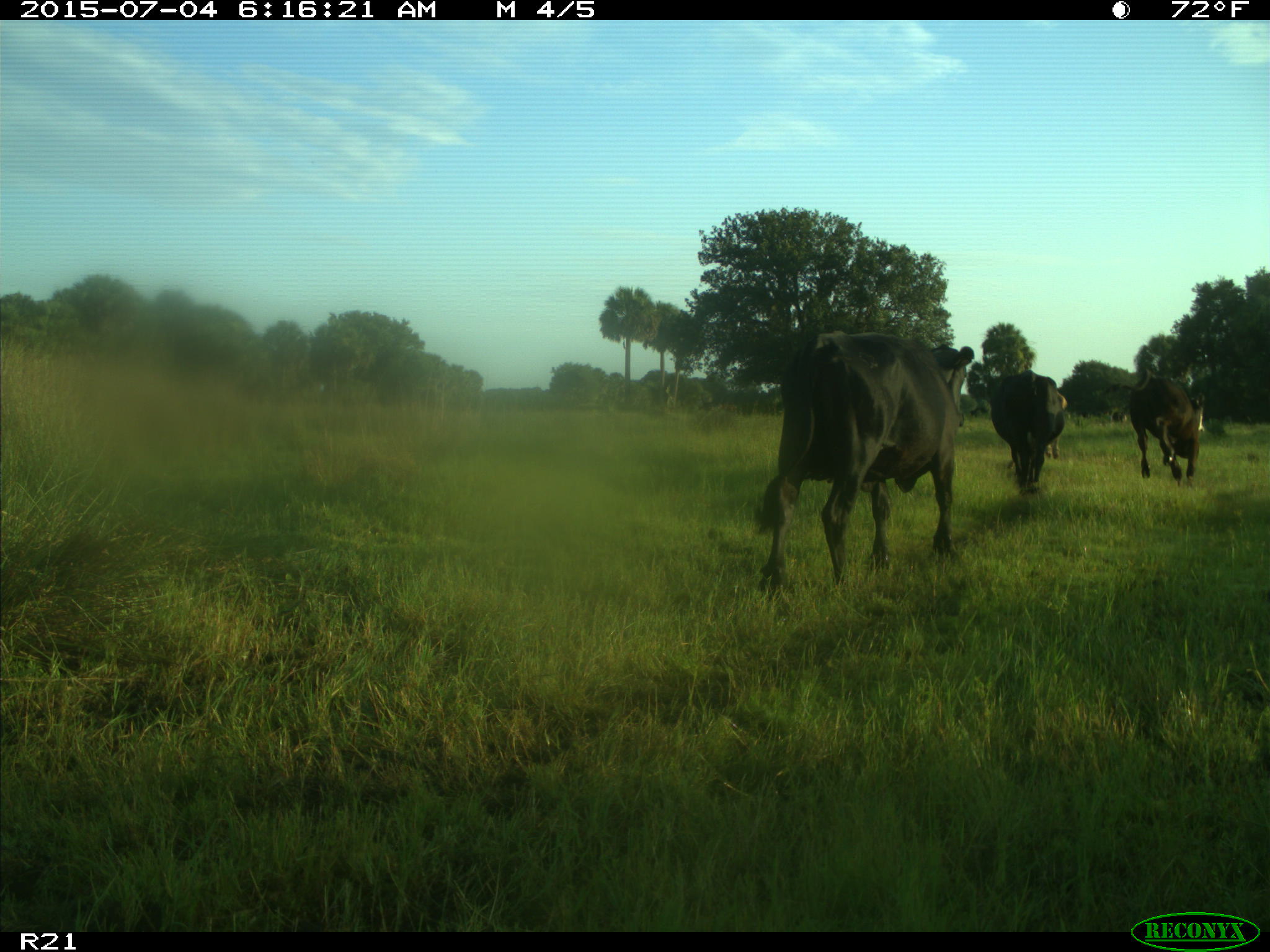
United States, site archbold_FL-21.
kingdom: Animalia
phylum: Chordata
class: Mammalia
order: Artiodactyla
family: Bovidae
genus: Bos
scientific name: Bos taurus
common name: domestic cow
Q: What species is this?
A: Bos taurus (domestic cow).